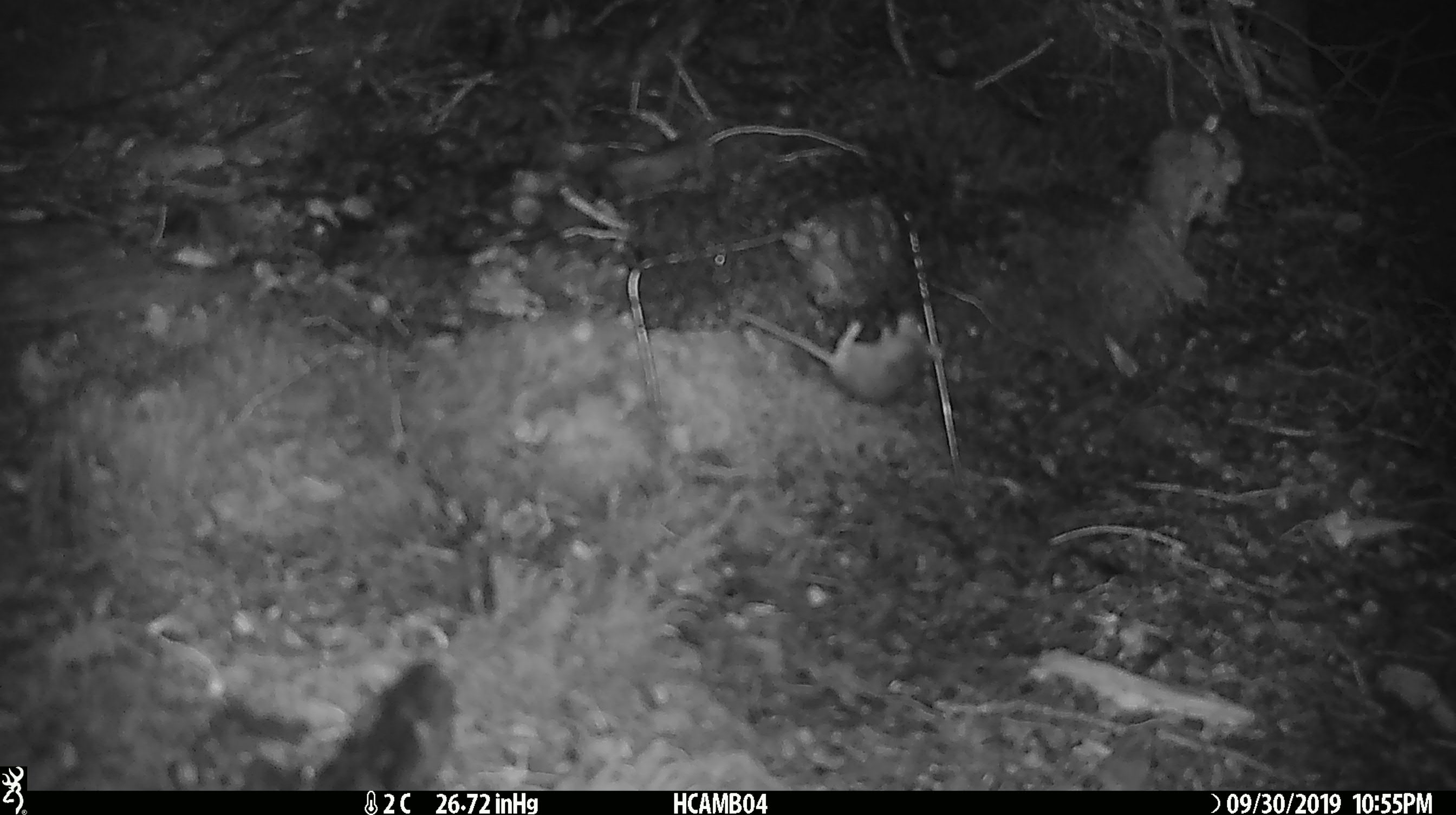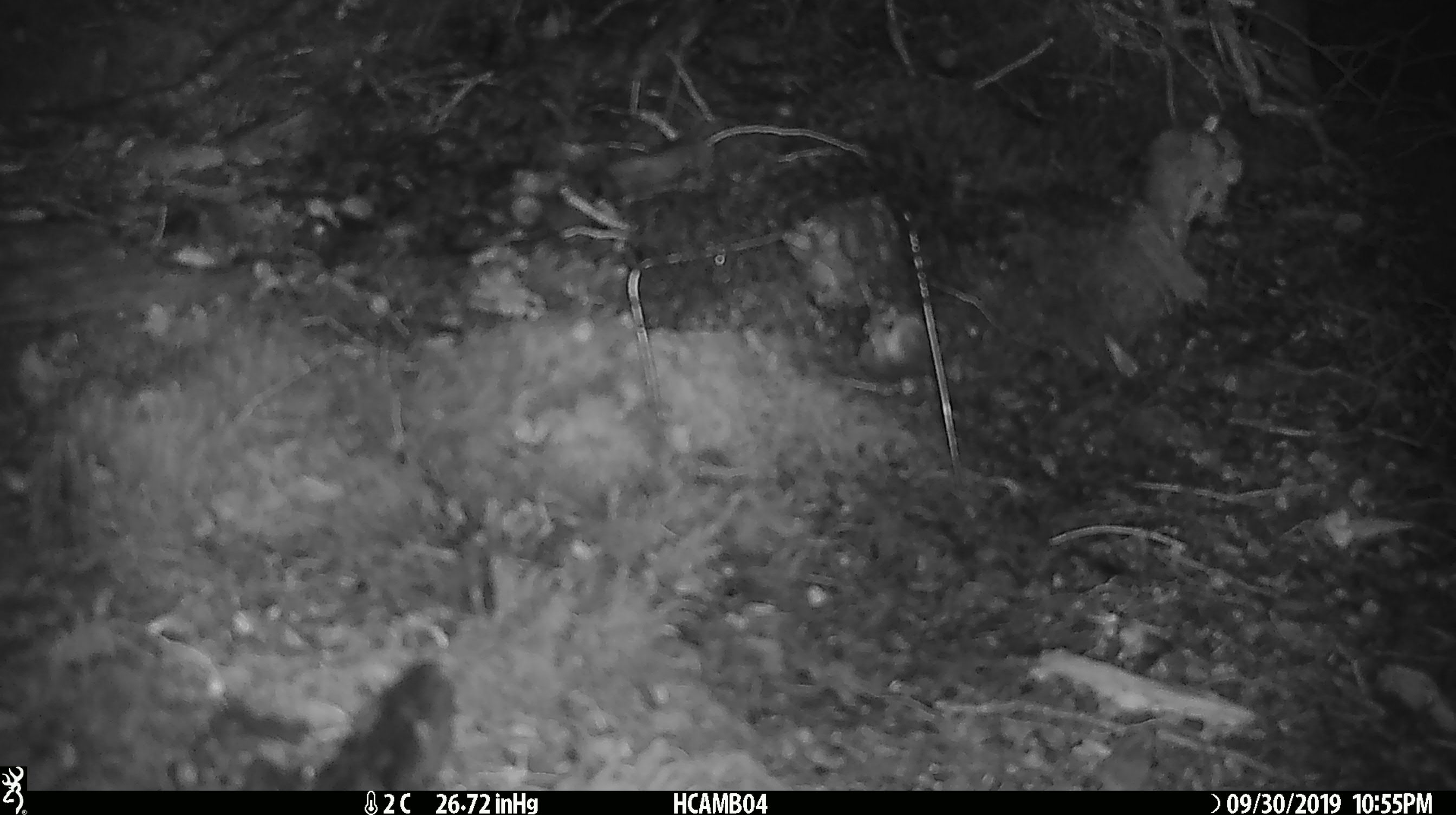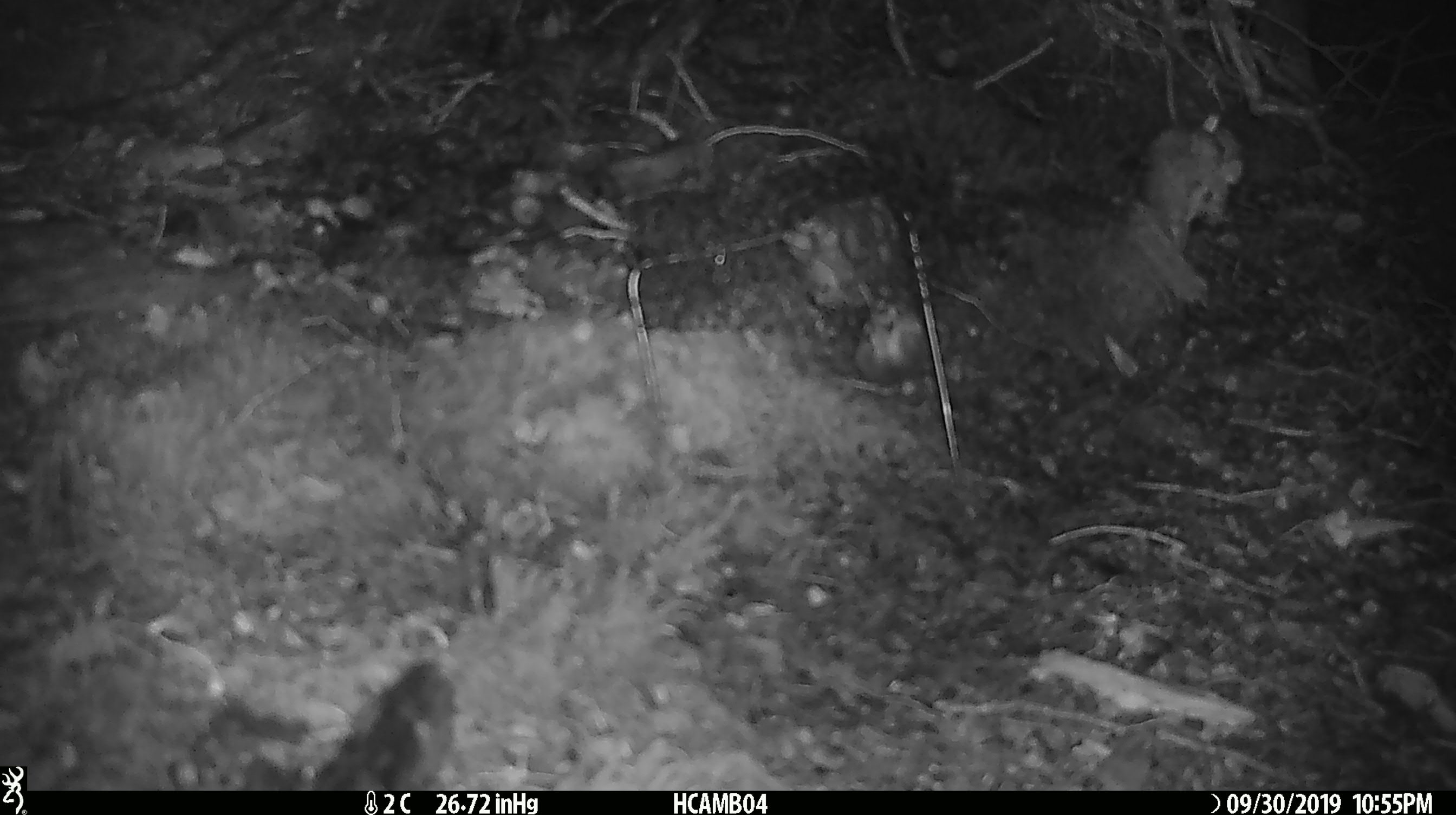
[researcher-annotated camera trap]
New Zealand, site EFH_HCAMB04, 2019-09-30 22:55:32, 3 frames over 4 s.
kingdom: Animalia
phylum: Chordata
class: Mammalia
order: Rodentia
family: Muridae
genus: Mus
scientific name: Mus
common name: mouse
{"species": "mouse (Mus)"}